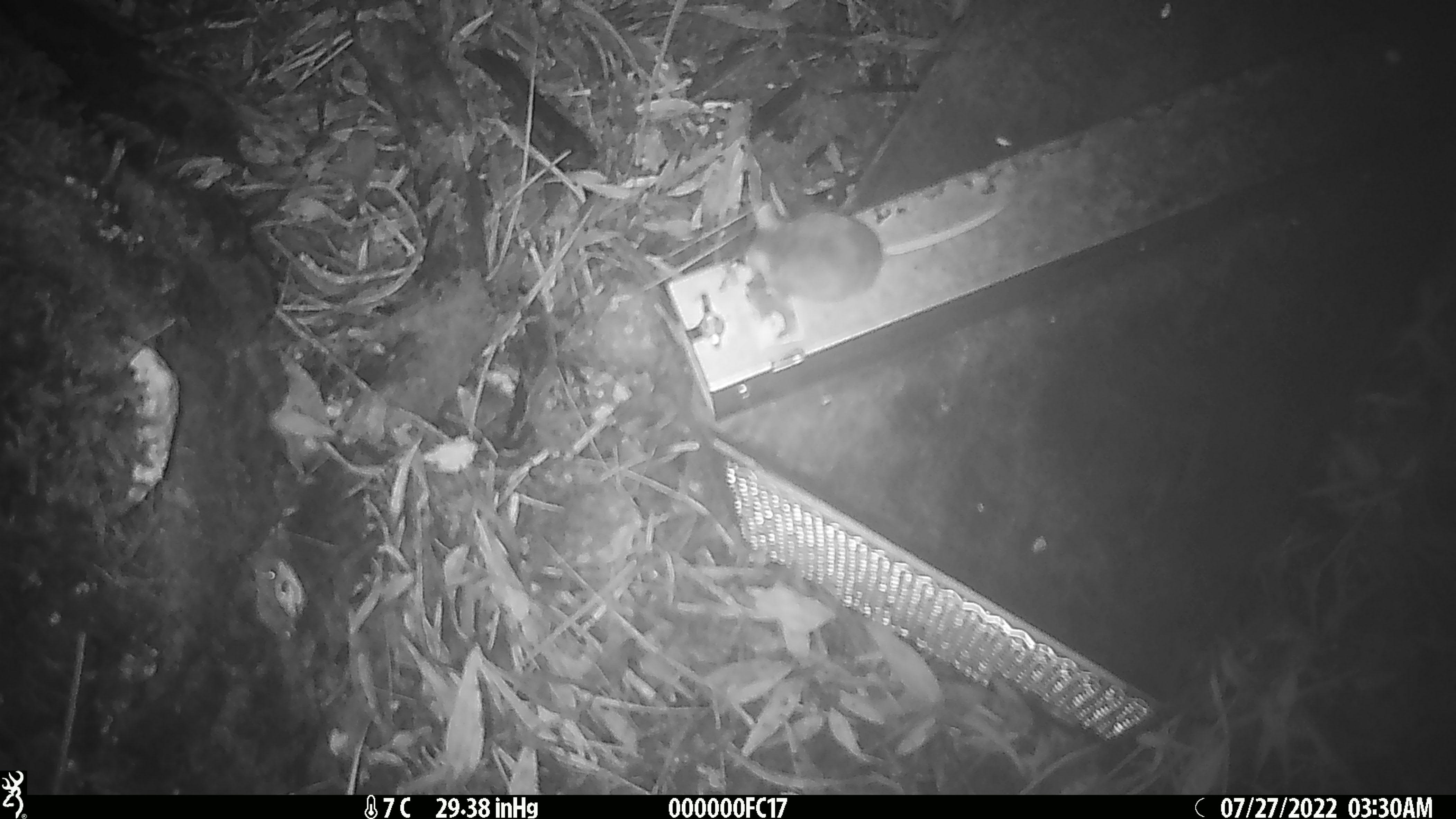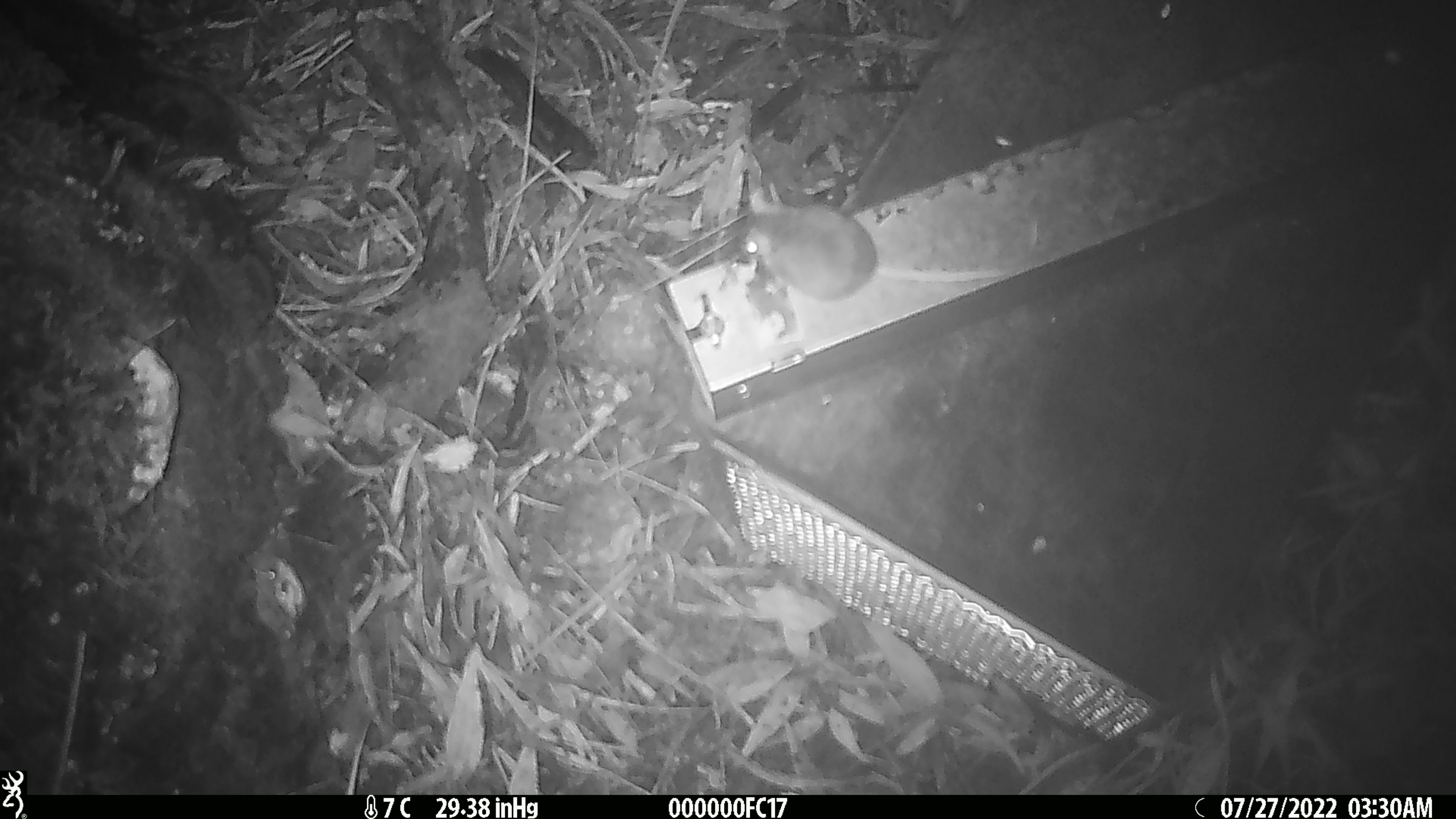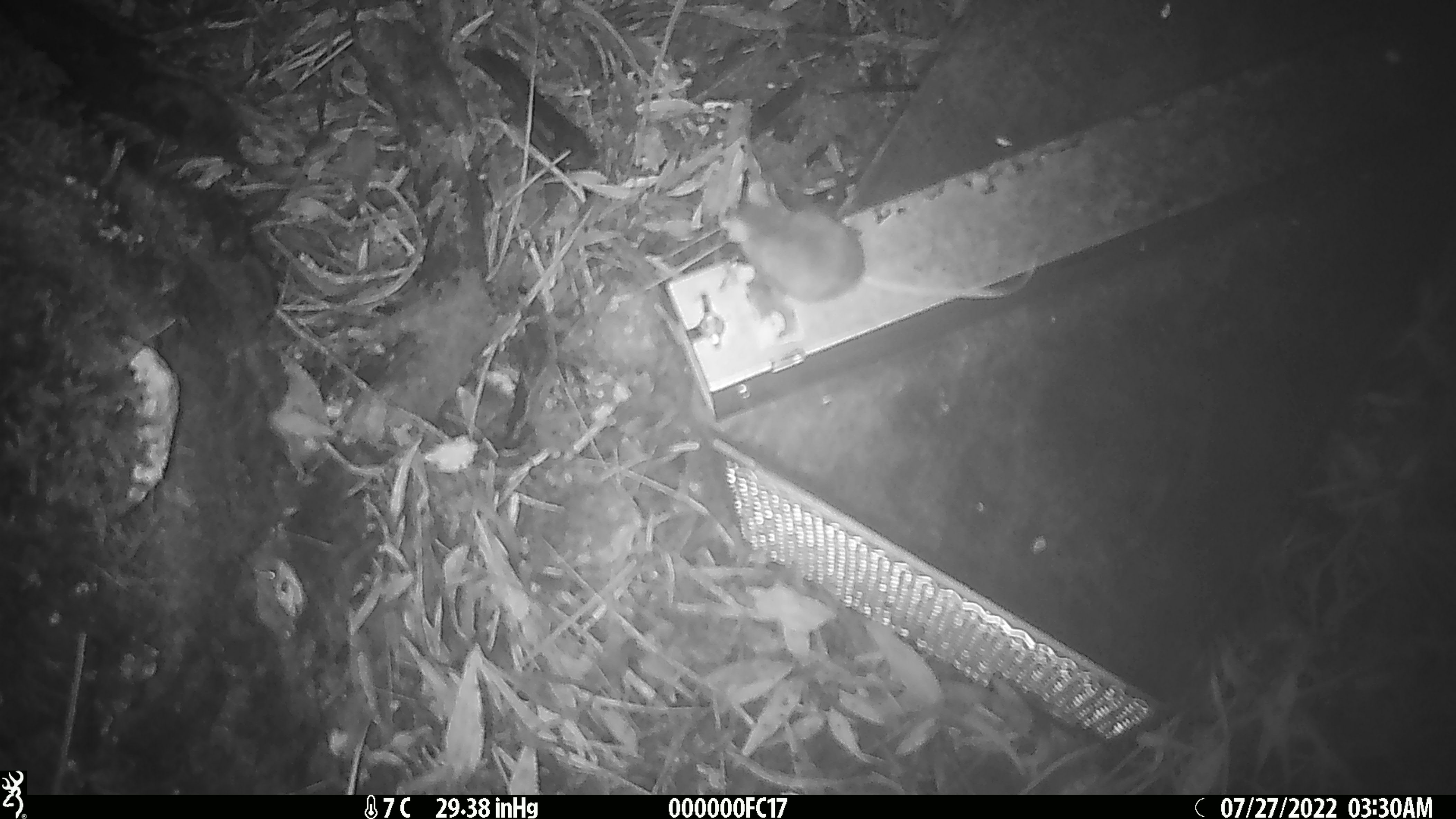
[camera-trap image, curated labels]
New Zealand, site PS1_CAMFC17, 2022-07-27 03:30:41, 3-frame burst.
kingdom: Animalia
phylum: Chordata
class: Mammalia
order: Rodentia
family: Muridae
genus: Mus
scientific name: Mus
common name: mouse